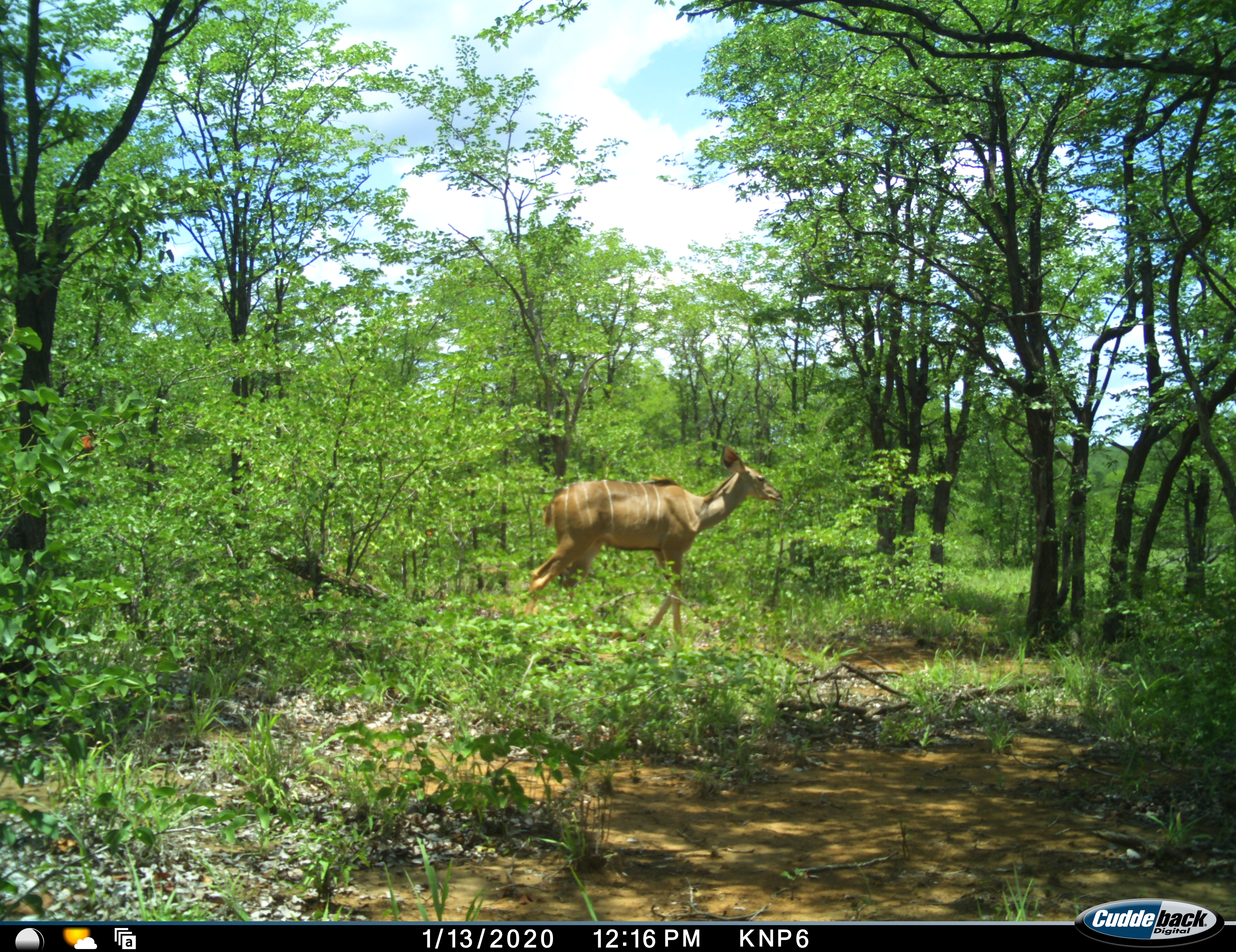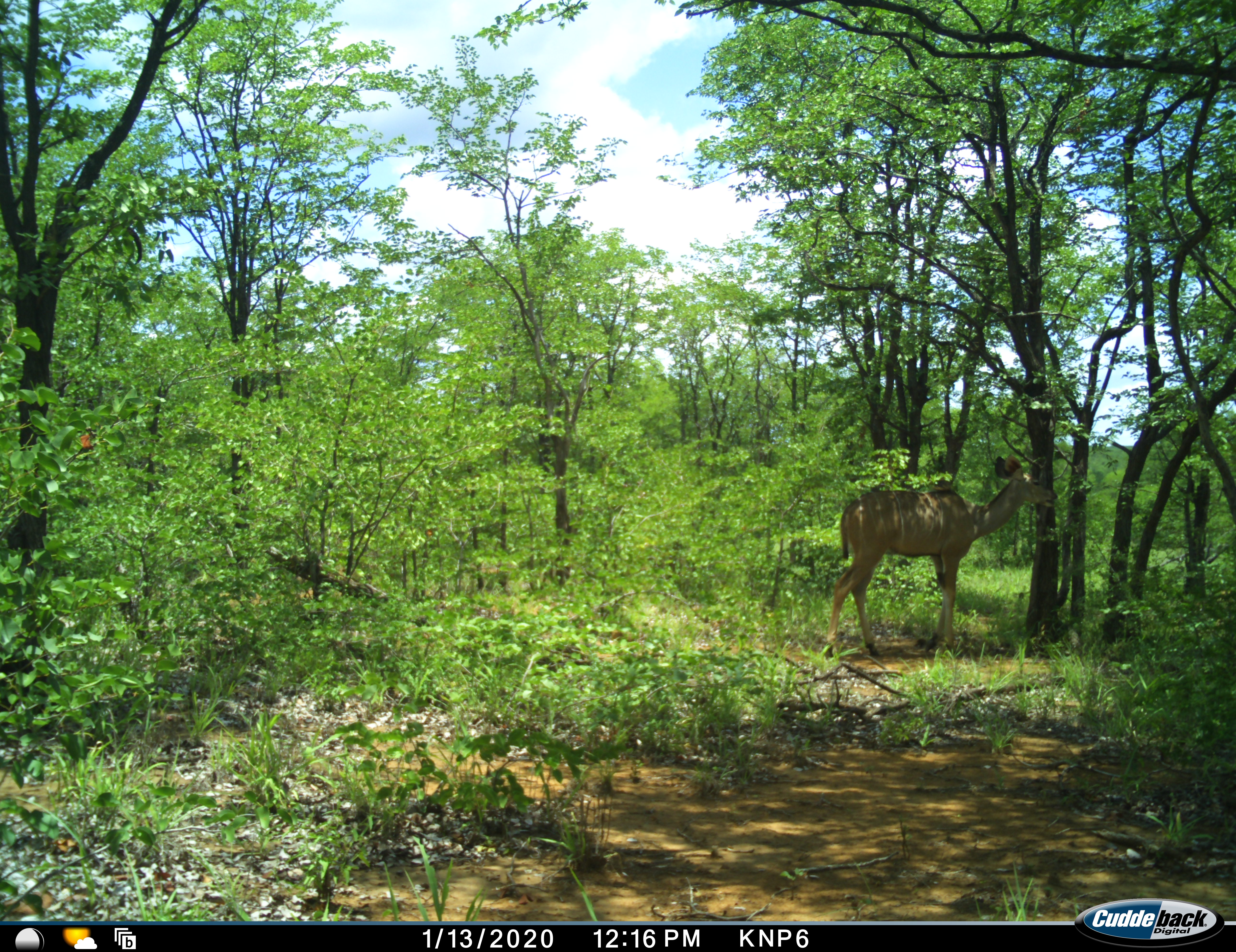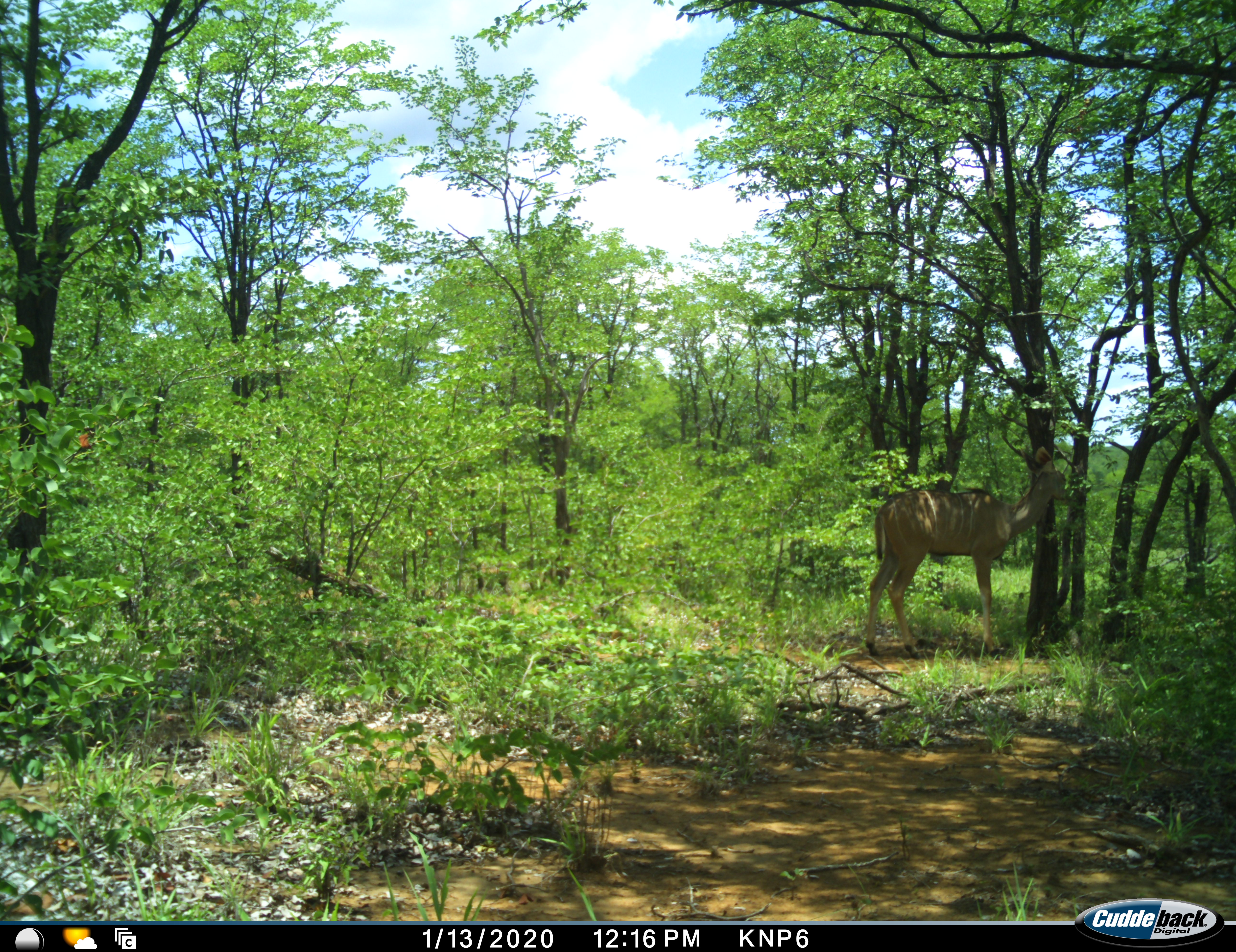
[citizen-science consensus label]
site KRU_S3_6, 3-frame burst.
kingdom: Animalia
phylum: Chordata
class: Mammalia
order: Artiodactyla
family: Bovidae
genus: Tragelaphus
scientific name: Tragelaphus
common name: kudu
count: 1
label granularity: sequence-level